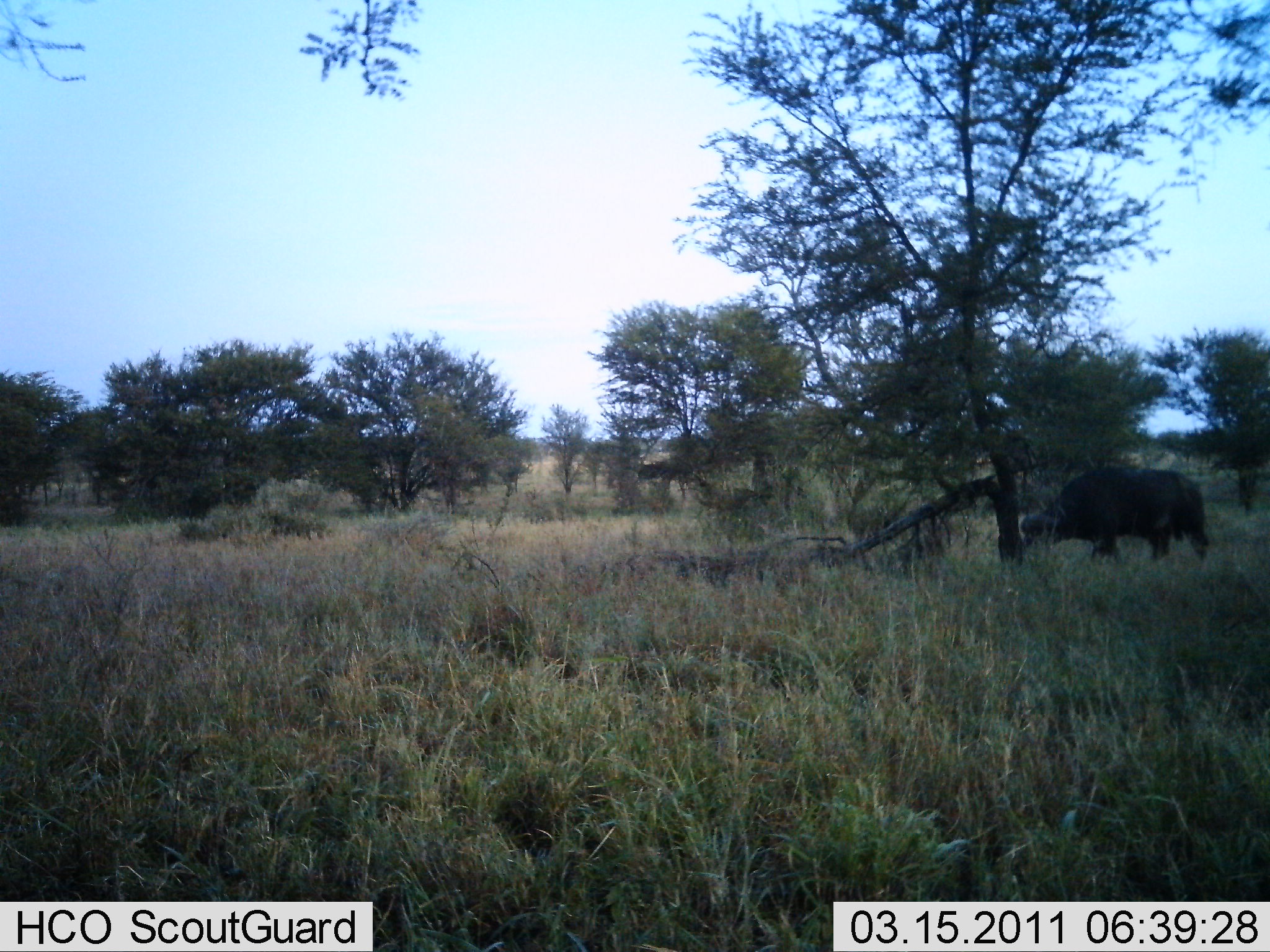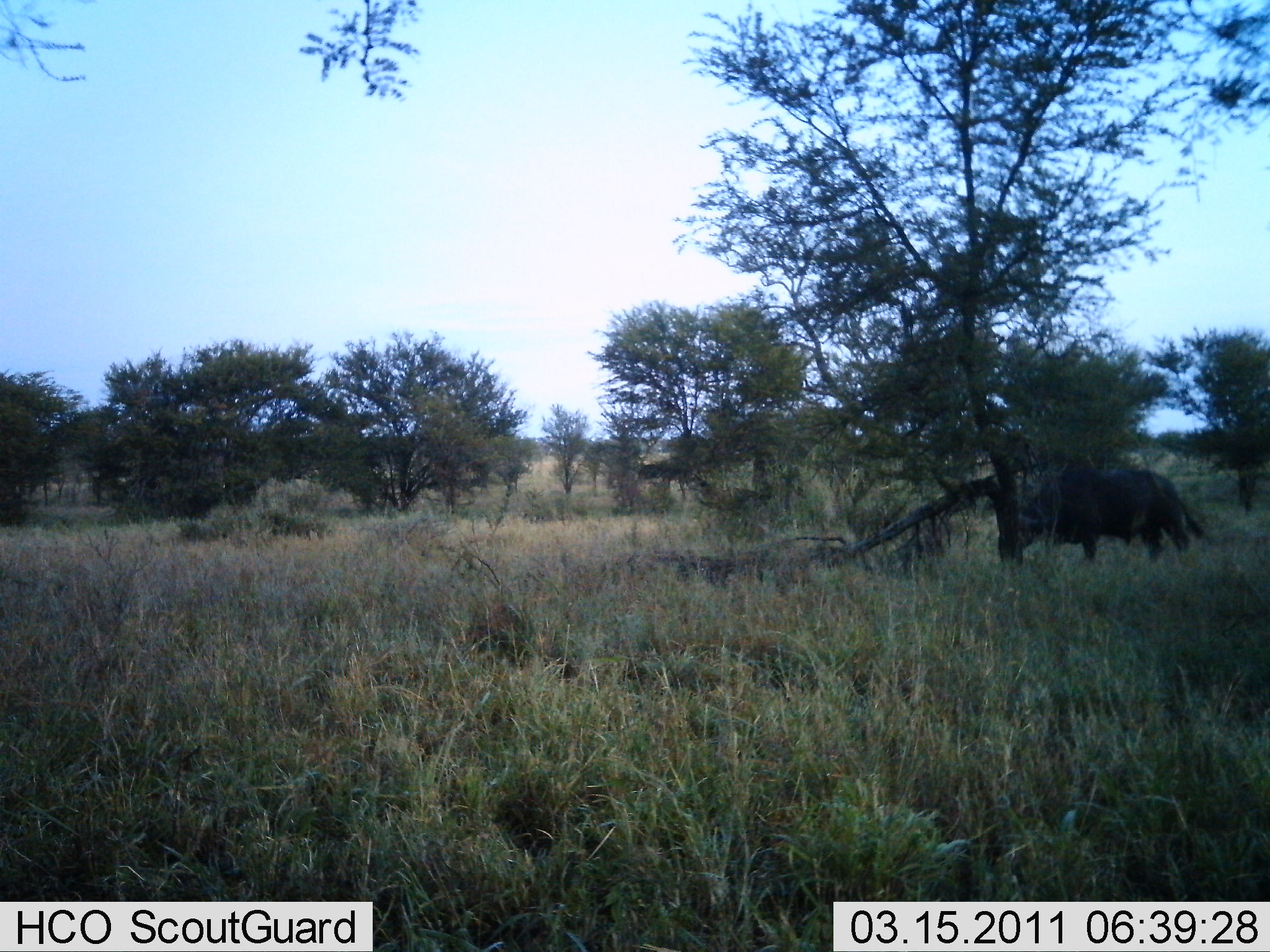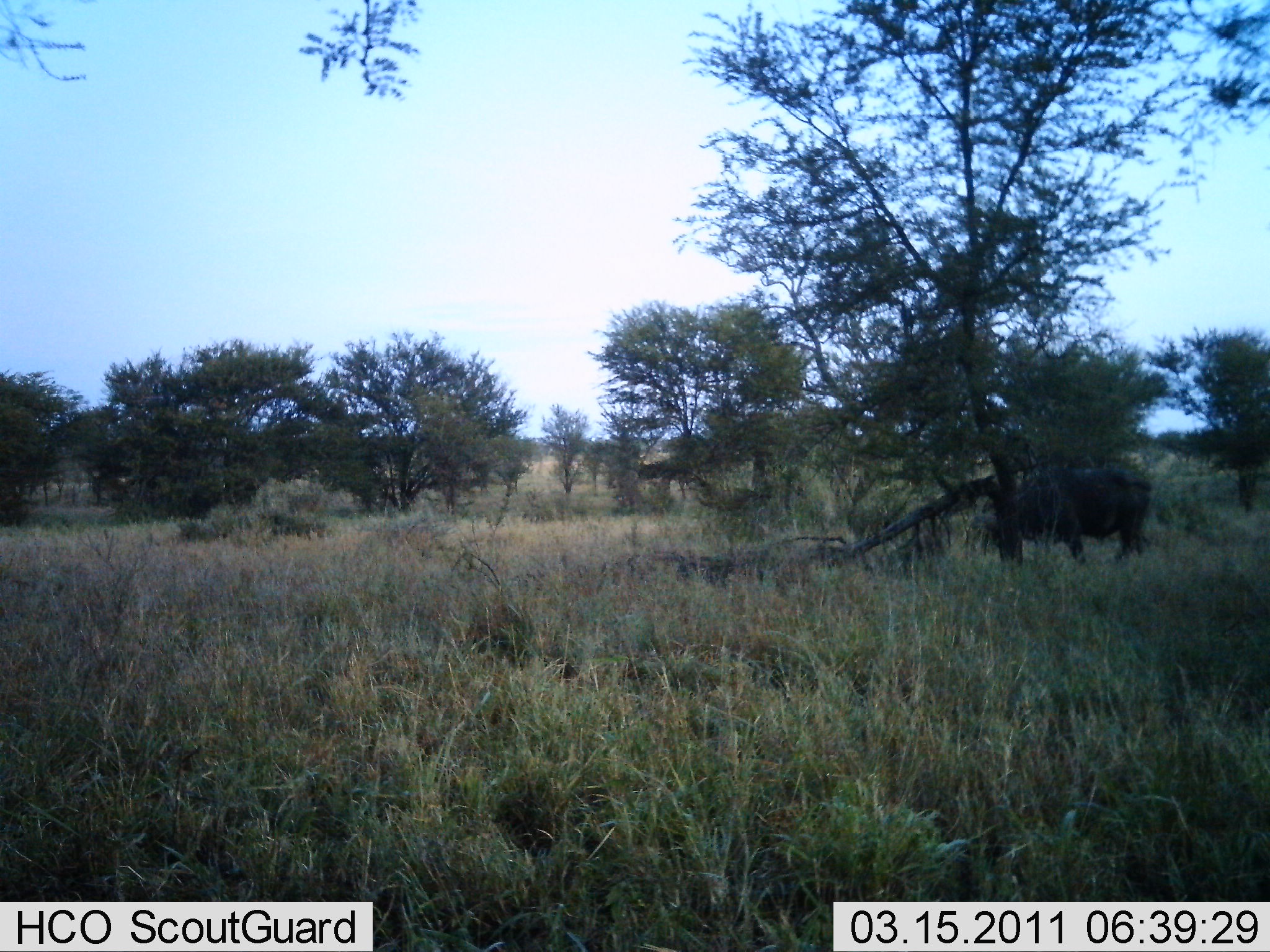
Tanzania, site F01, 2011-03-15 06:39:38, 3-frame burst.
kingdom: Animalia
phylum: Chordata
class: Mammalia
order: Artiodactyla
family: Bovidae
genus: Syncerus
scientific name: Syncerus caffer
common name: cape buffalo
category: buffalo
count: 1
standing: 8%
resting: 0%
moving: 67%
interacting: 0%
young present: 0%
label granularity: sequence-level